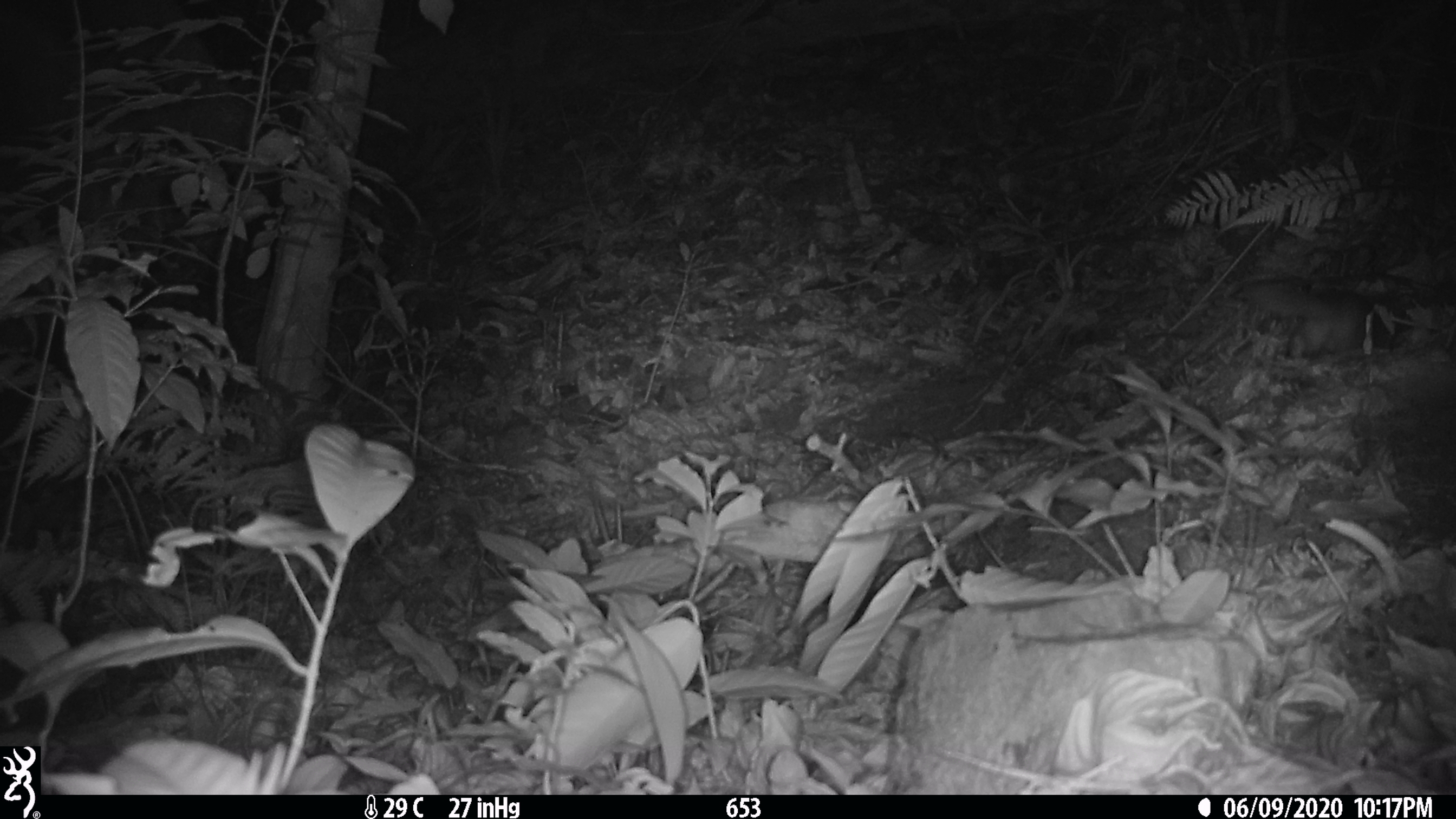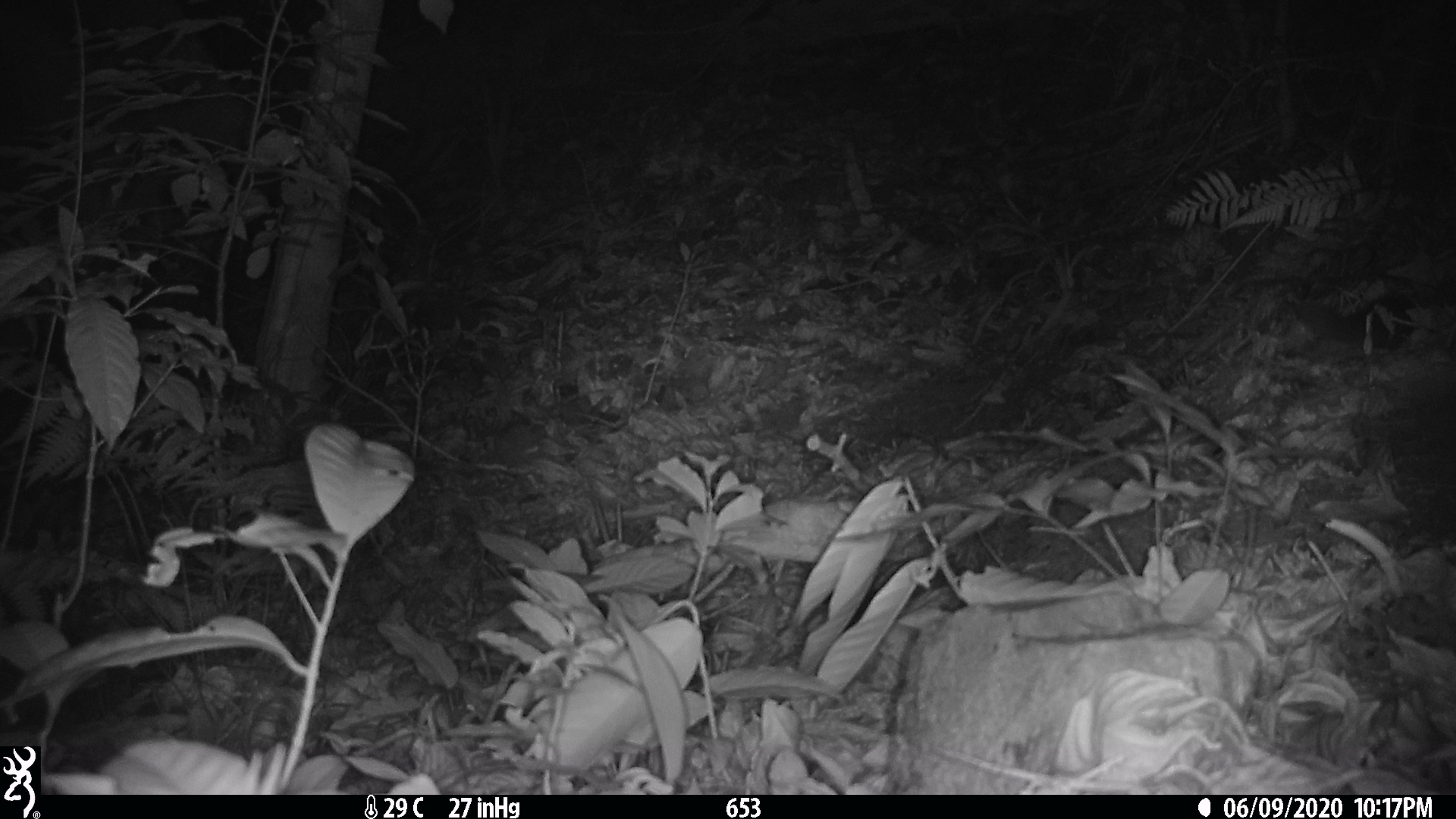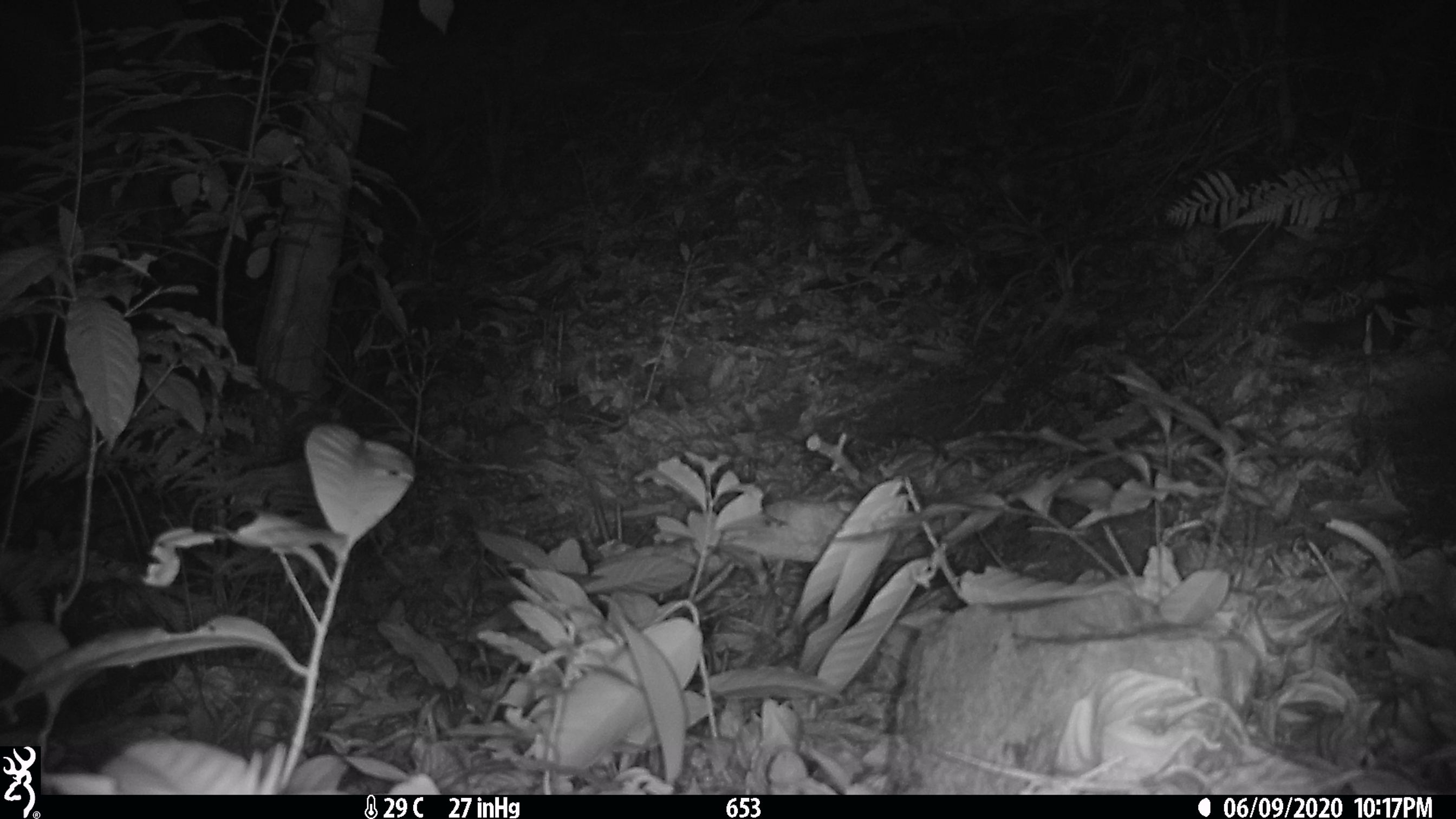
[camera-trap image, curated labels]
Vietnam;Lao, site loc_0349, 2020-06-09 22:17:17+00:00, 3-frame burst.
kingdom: Animalia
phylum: Chordata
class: Mammalia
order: Carnivora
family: Mustelidae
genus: Melogale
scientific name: Melogale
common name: ferret badger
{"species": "ferret badger (Melogale)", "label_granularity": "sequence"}